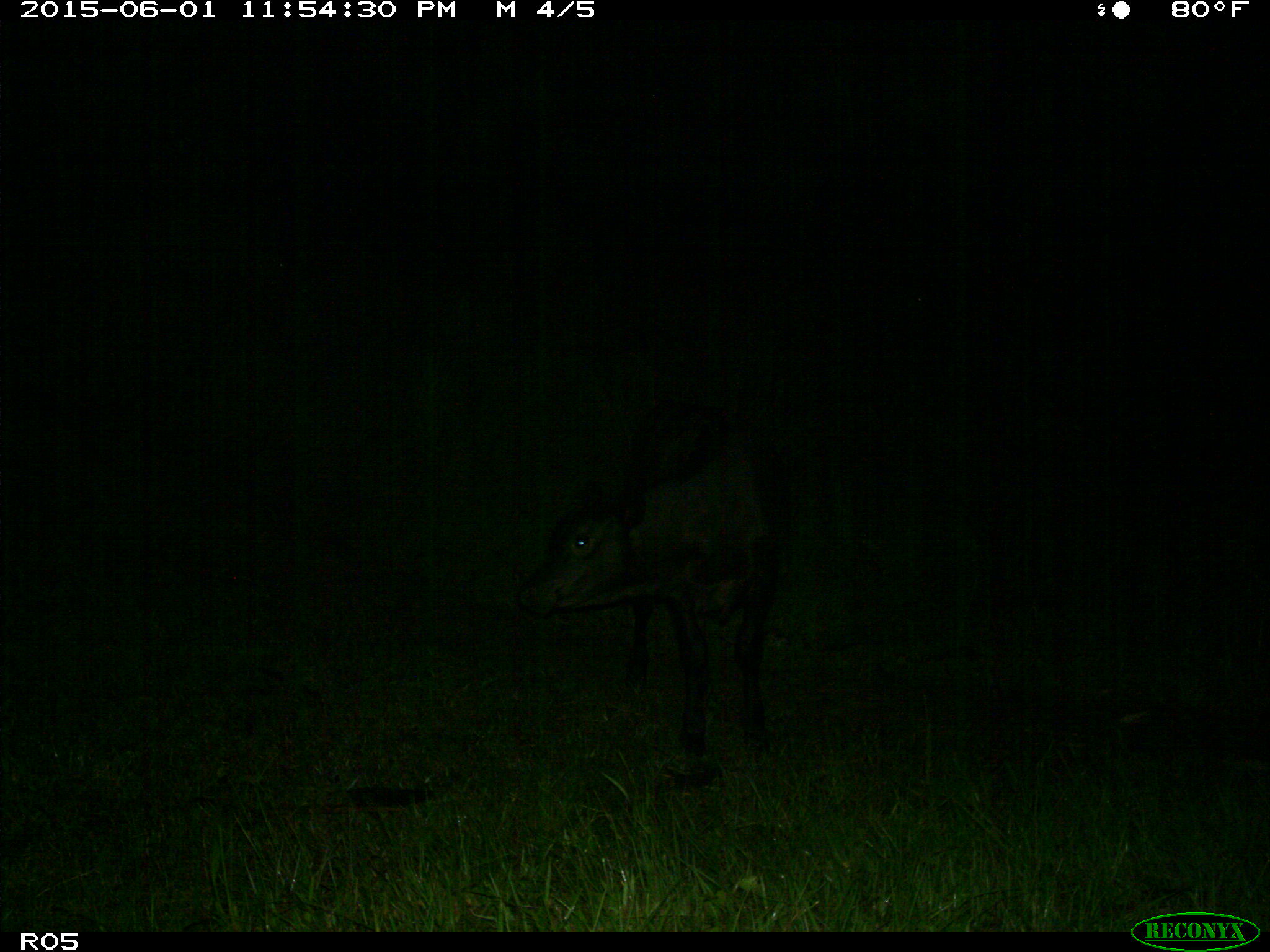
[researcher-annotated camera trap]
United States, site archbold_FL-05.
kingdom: Animalia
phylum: Chordata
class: Mammalia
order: Artiodactyla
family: Bovidae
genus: Bos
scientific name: Bos taurus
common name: domestic cow